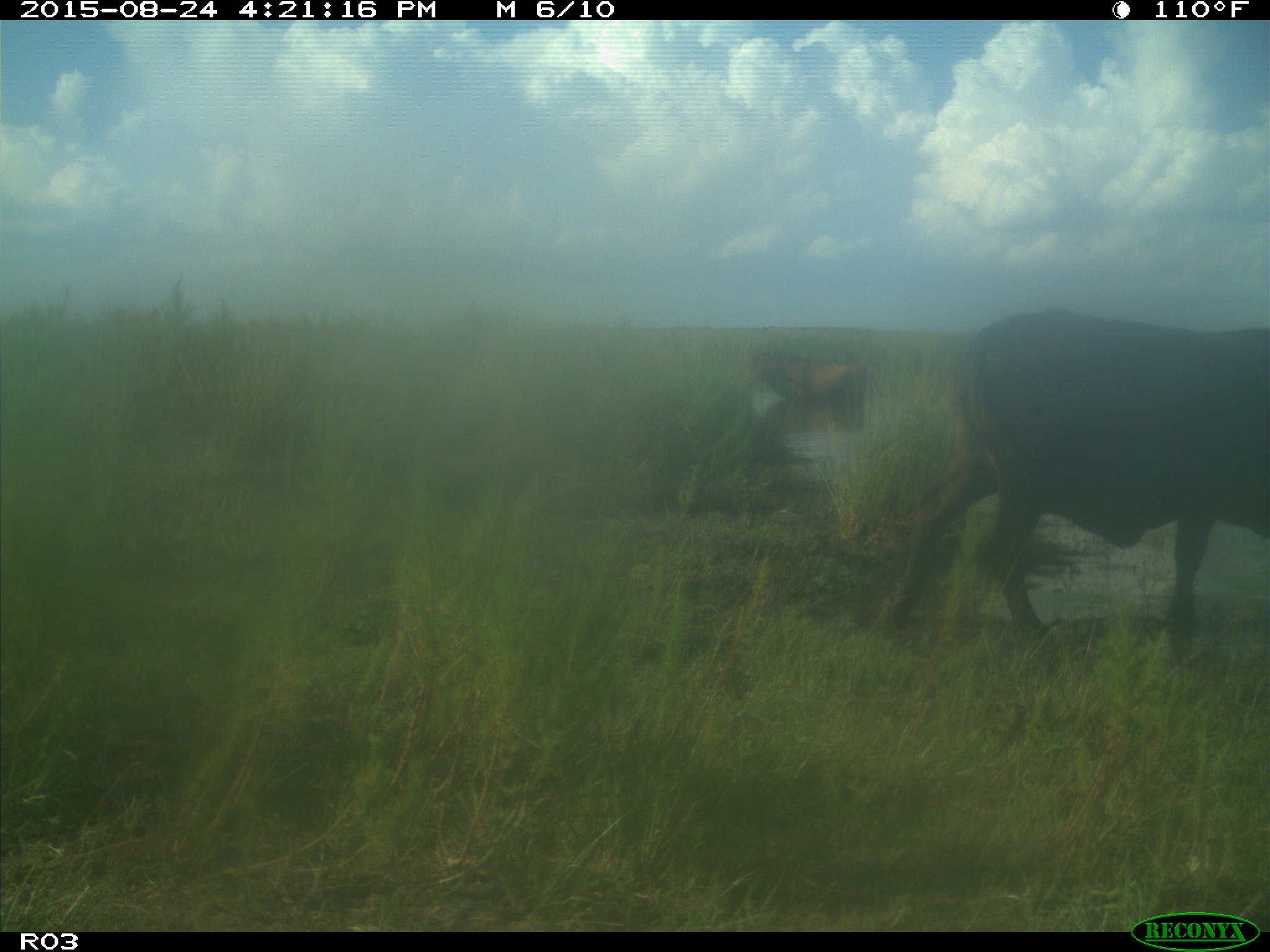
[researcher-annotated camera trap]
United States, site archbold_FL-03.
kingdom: Animalia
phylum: Chordata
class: Mammalia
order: Artiodactyla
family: Bovidae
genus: Bos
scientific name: Bos taurus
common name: domestic cow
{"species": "Bos taurus (domestic cow)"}